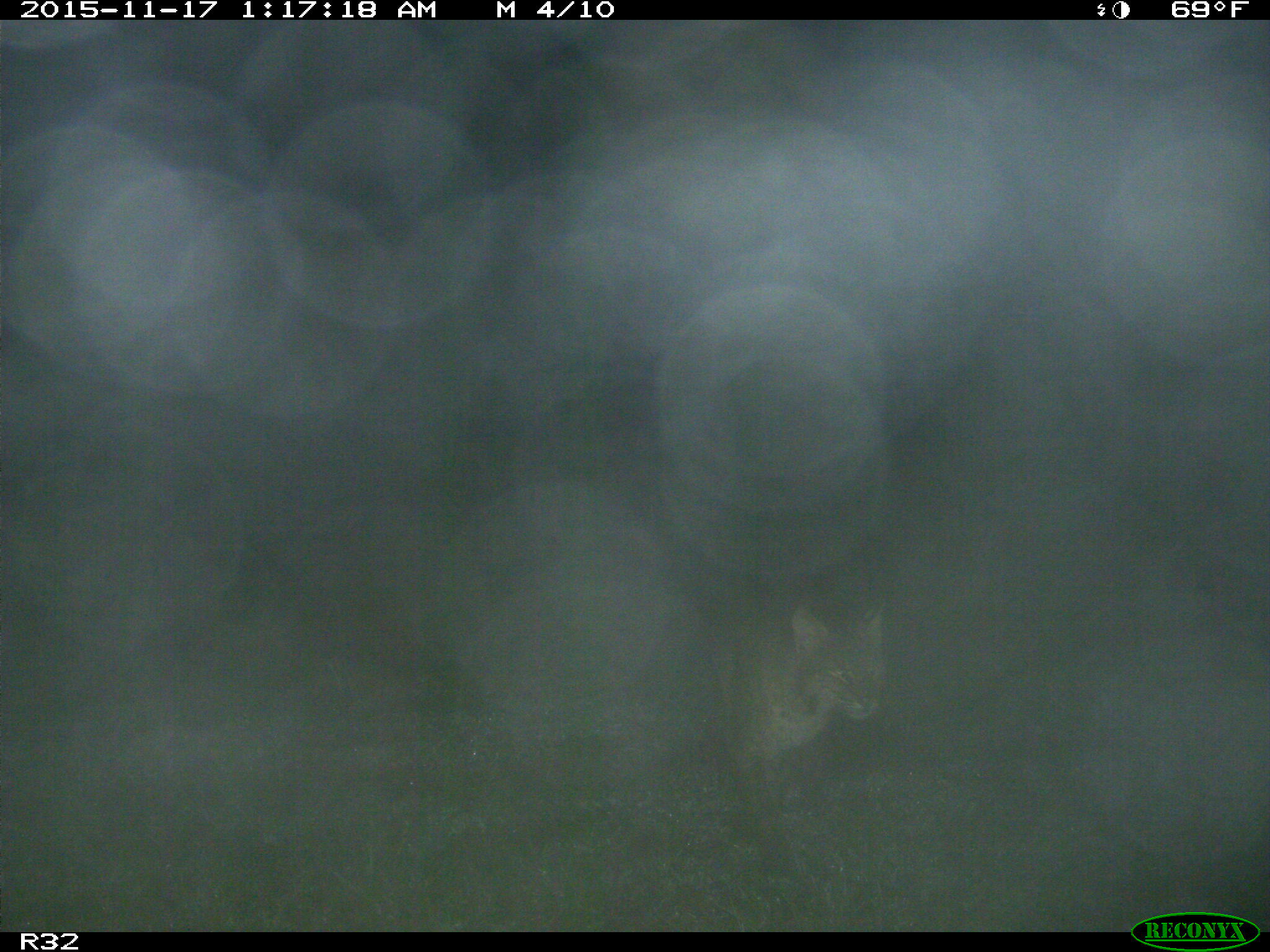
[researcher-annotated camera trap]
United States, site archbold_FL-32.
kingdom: Animalia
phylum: Chordata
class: Mammalia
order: Carnivora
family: Felidae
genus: Lynx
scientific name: Lynx rufus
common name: bobcat